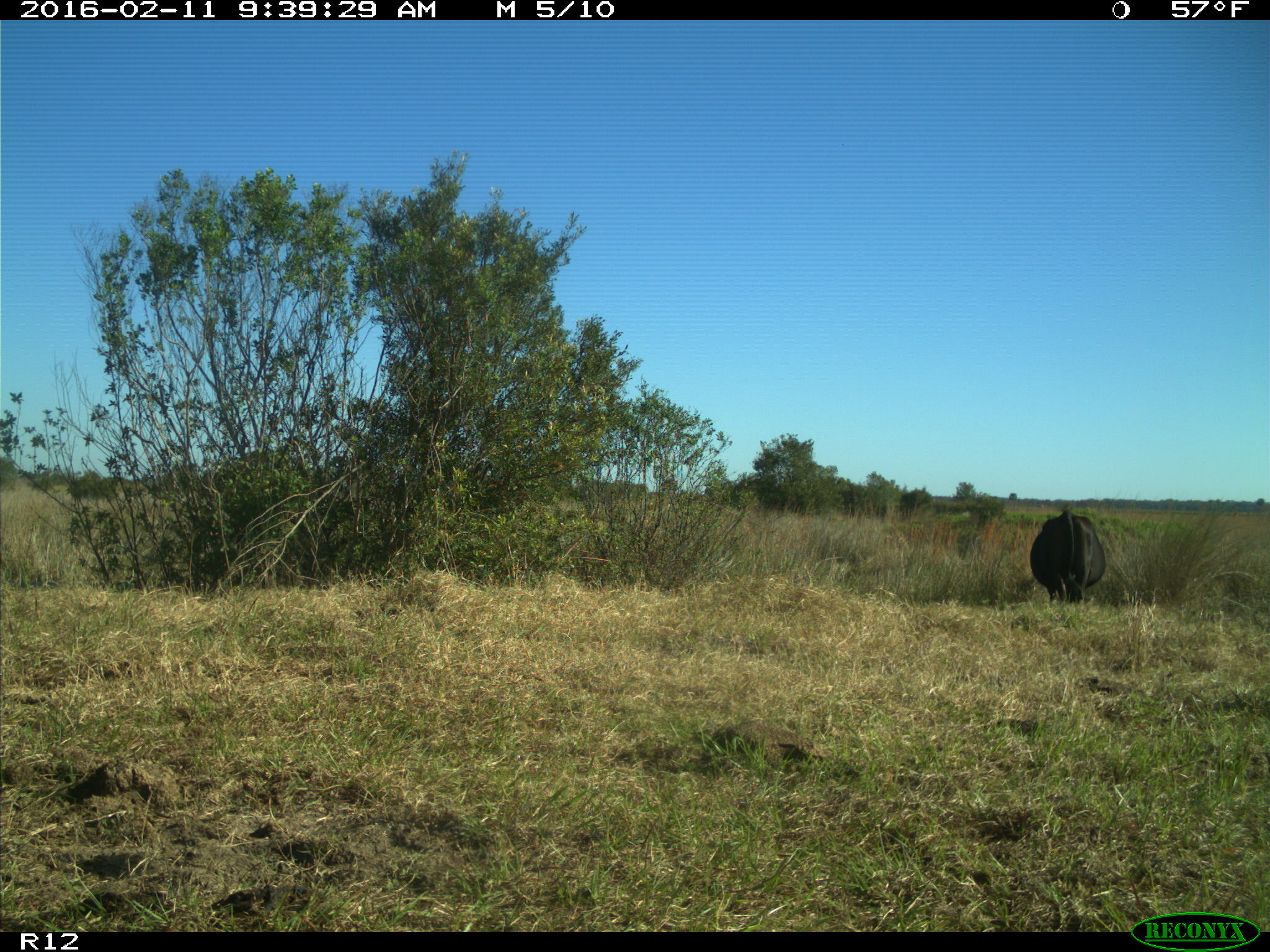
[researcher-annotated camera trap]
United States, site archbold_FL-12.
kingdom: Animalia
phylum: Chordata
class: Mammalia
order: Artiodactyla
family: Bovidae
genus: Bos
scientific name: Bos taurus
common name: domestic cow